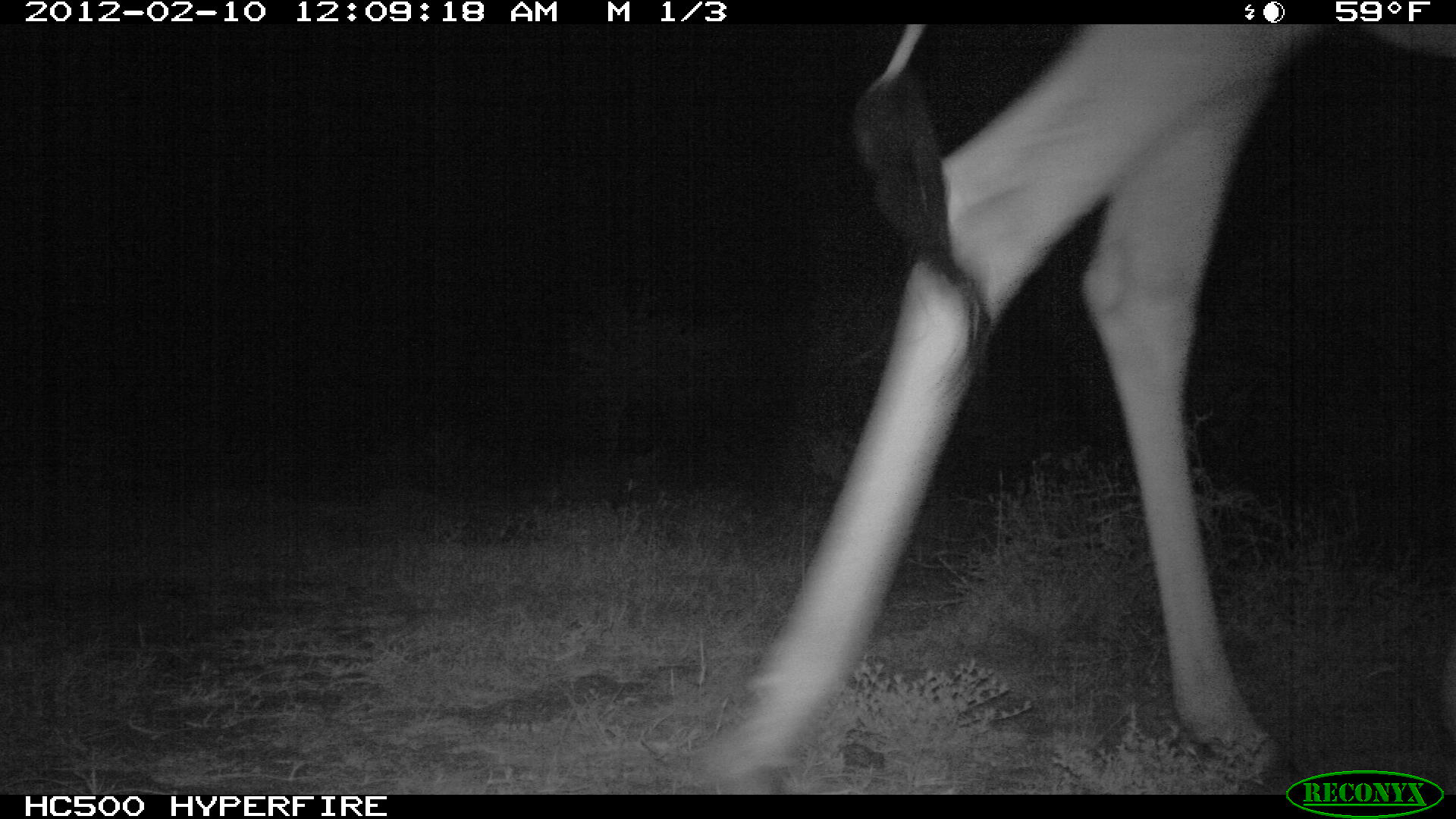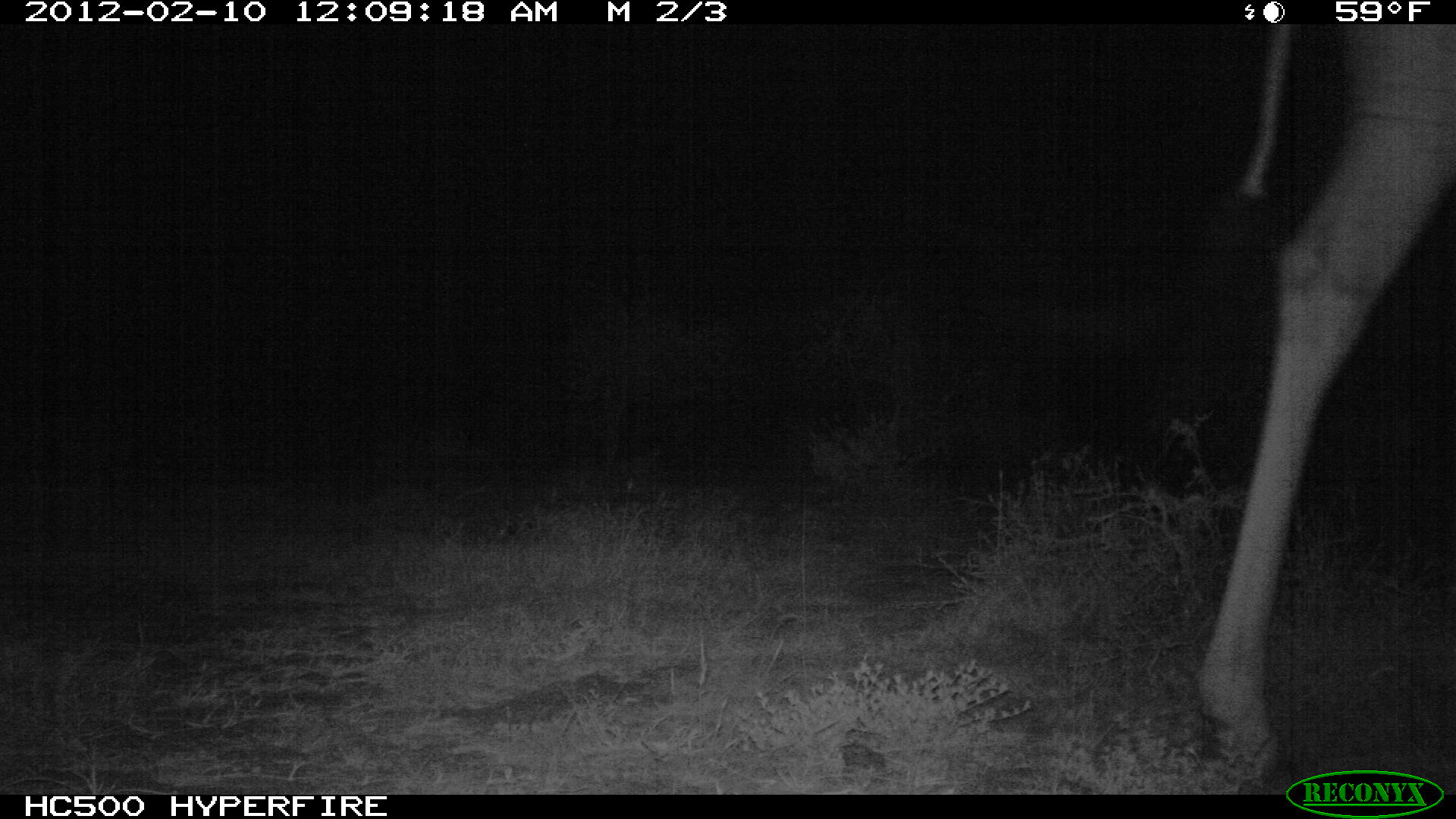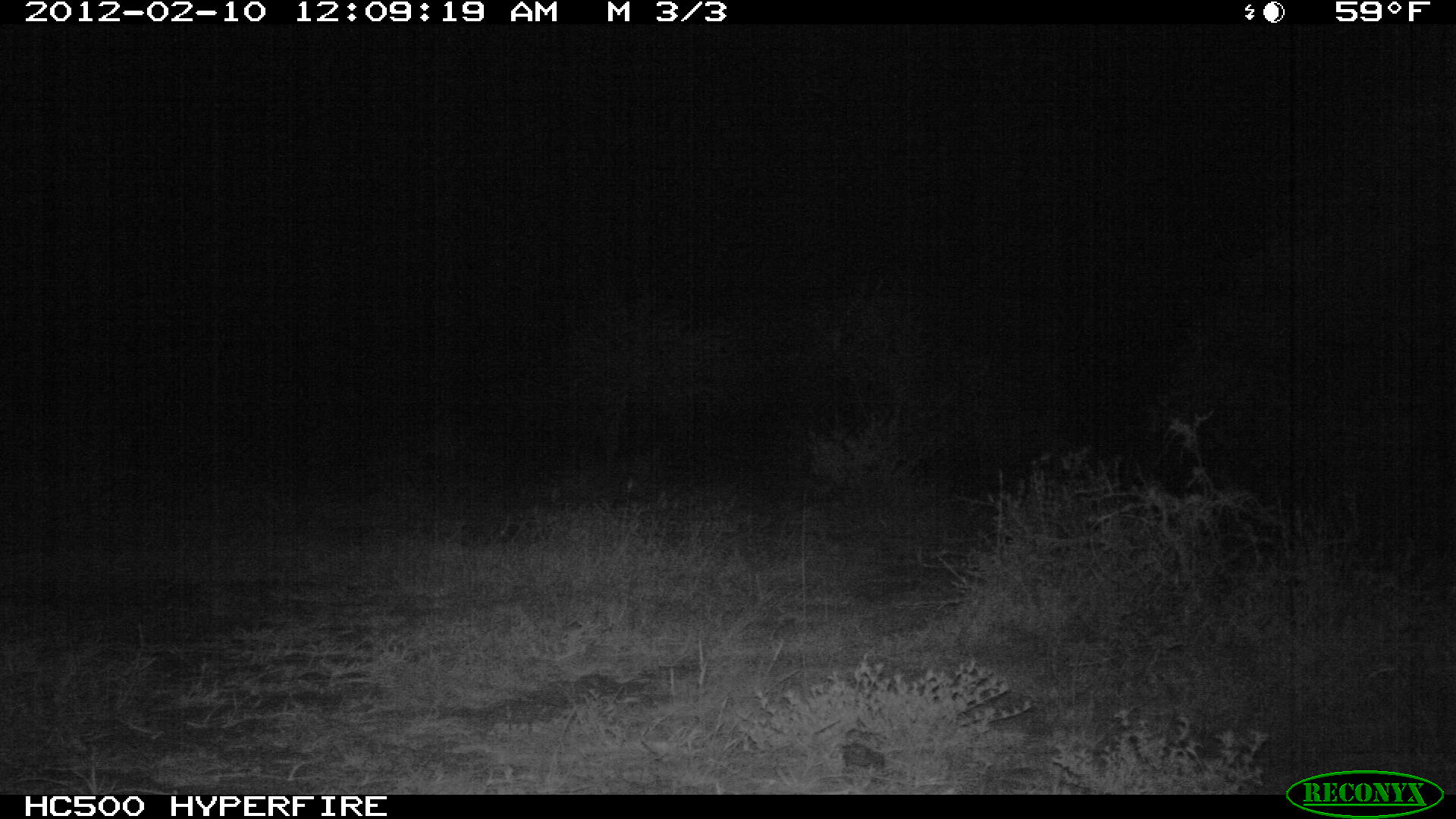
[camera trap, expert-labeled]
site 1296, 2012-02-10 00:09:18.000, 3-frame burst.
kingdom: Animalia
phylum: Chordata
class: Mammalia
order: Artiodactyla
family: Giraffidae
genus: Giraffa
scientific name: Giraffa camelopardalis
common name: giraffe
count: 1